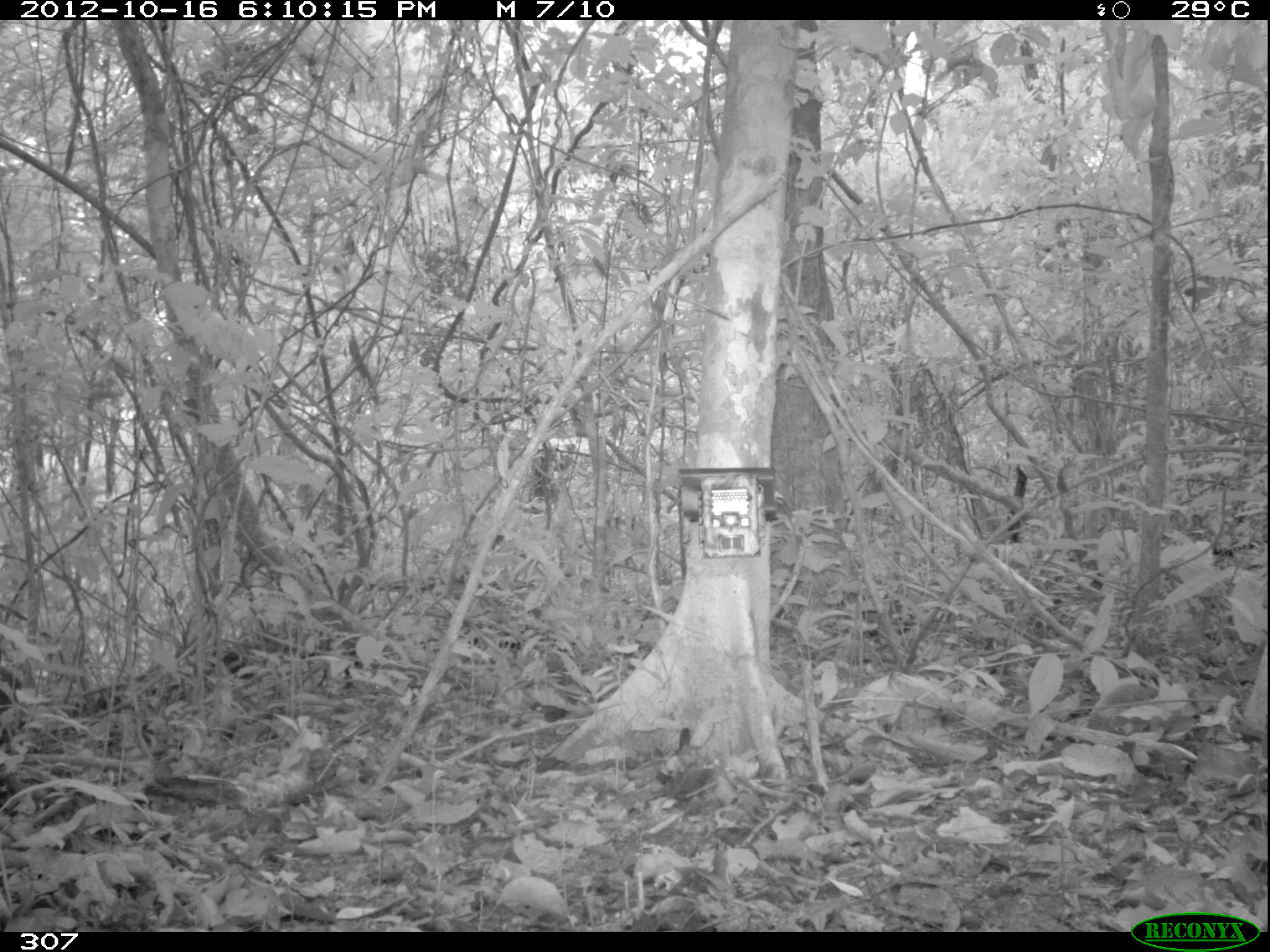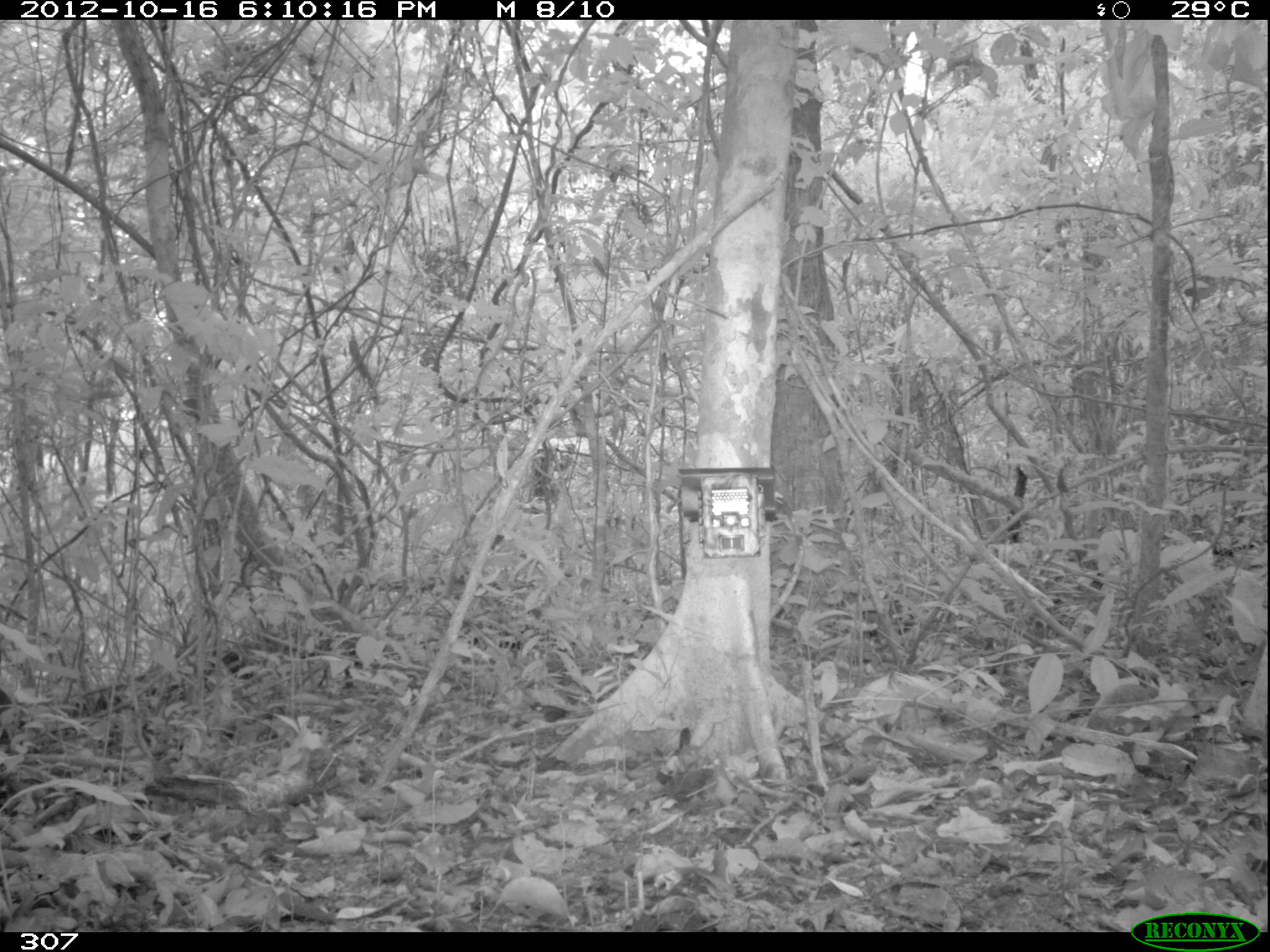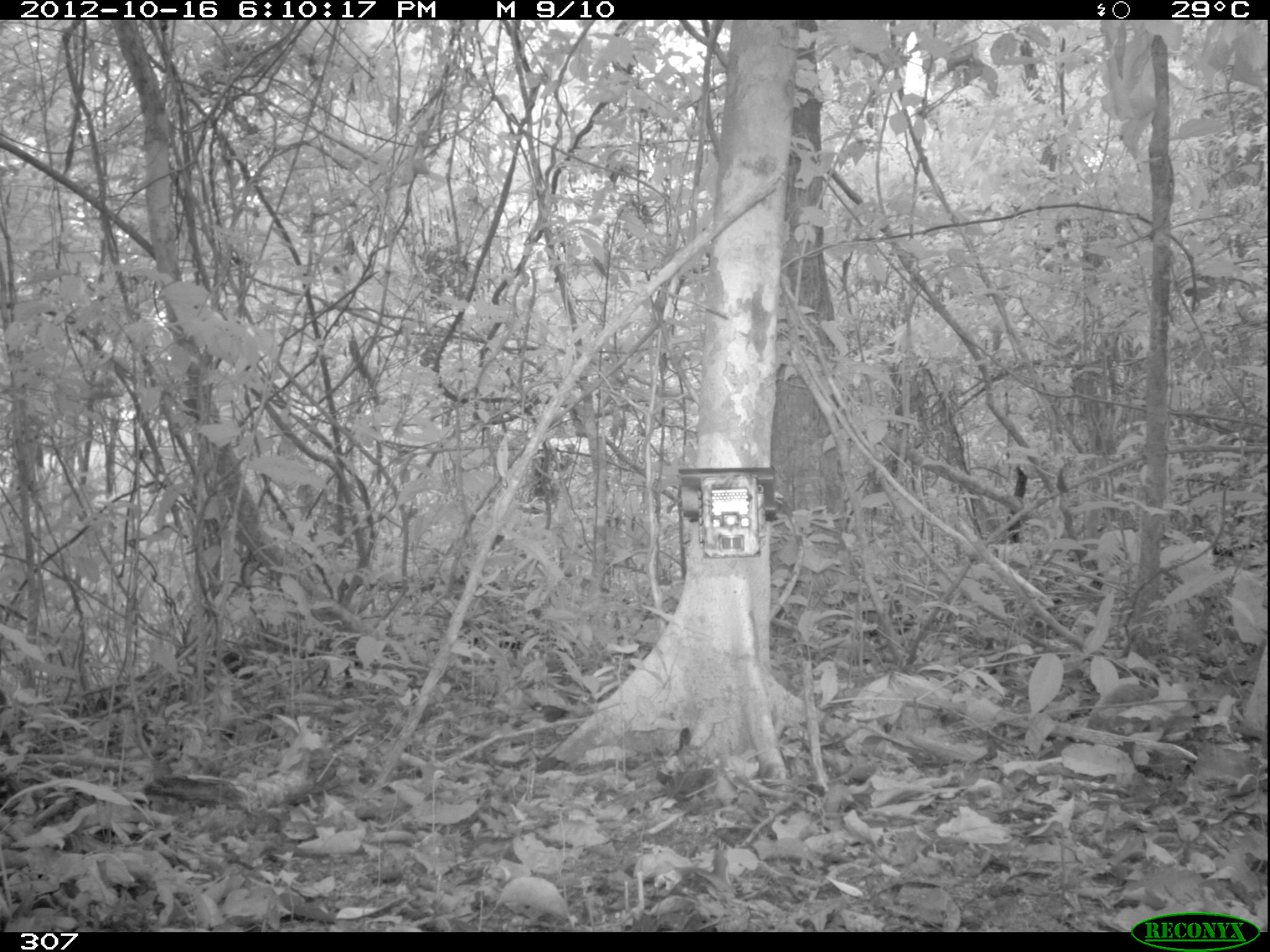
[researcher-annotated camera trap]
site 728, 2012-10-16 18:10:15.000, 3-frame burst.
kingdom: Animalia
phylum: Chordata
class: Mammalia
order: Rodentia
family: Dasyproctidae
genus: Dasyprocta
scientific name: Dasyprocta punctata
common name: central american agouti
Dasyprocta punctata (central american agouti).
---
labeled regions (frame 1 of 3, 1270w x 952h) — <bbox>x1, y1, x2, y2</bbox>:
dasyprocta punctata: <bbox>0, 660, 38, 819</bbox>